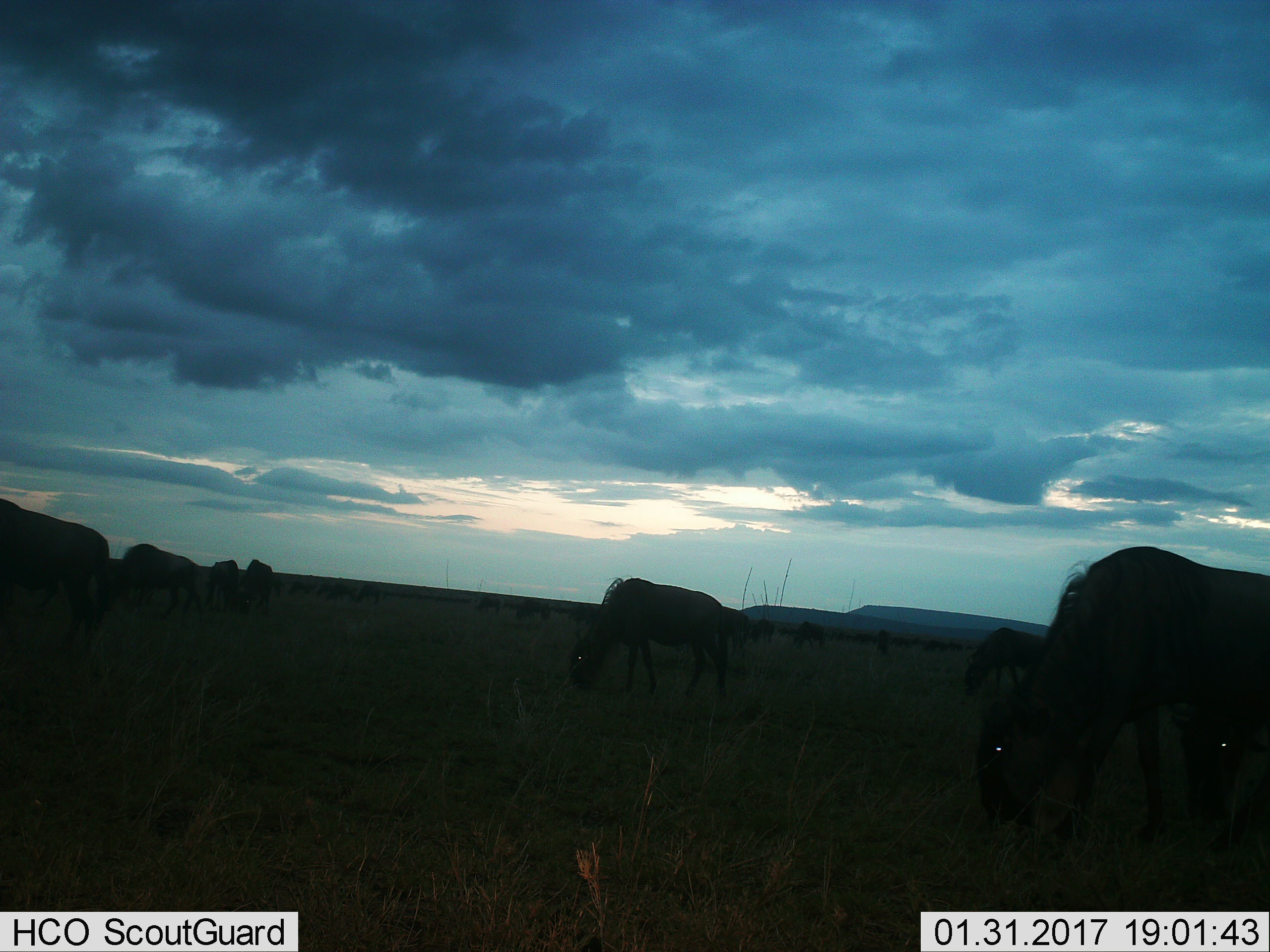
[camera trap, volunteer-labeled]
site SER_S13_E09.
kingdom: Animalia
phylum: Chordata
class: Mammalia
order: Artiodactyla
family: Bovidae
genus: Connochaetes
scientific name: Connochaetes taurinus taurinus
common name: blue wildebeest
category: wildebeestblue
Wildebeestblue (blue wildebeest) (Connochaetes taurinus taurinus), count 11-50. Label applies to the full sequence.